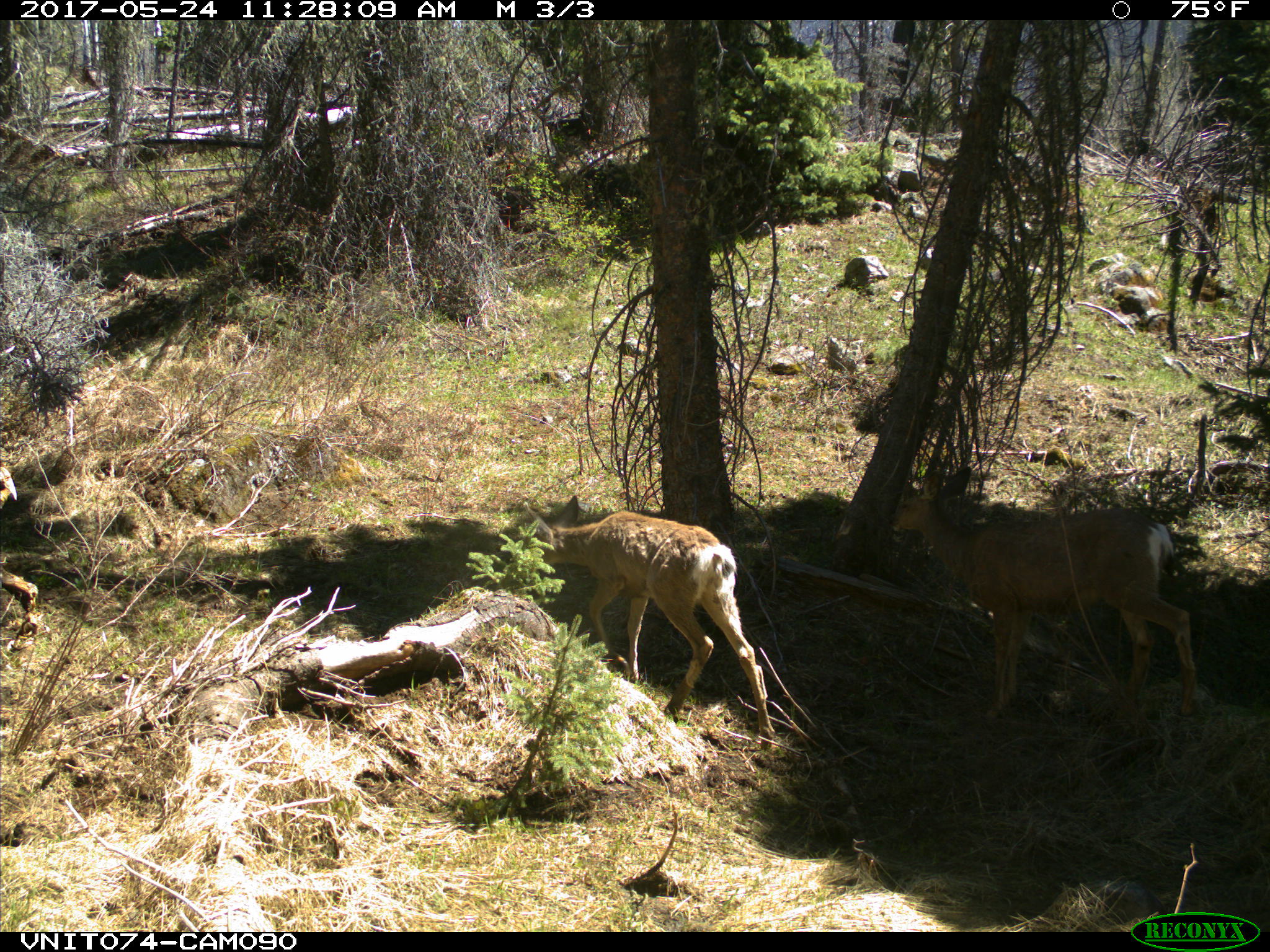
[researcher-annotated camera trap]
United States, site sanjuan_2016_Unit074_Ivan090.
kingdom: Animalia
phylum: Chordata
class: Mammalia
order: Artiodactyla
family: Cervidae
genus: Odocoileus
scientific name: Odocoileus hemionus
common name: mule deer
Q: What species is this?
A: Odocoileus hemionus (mule deer).